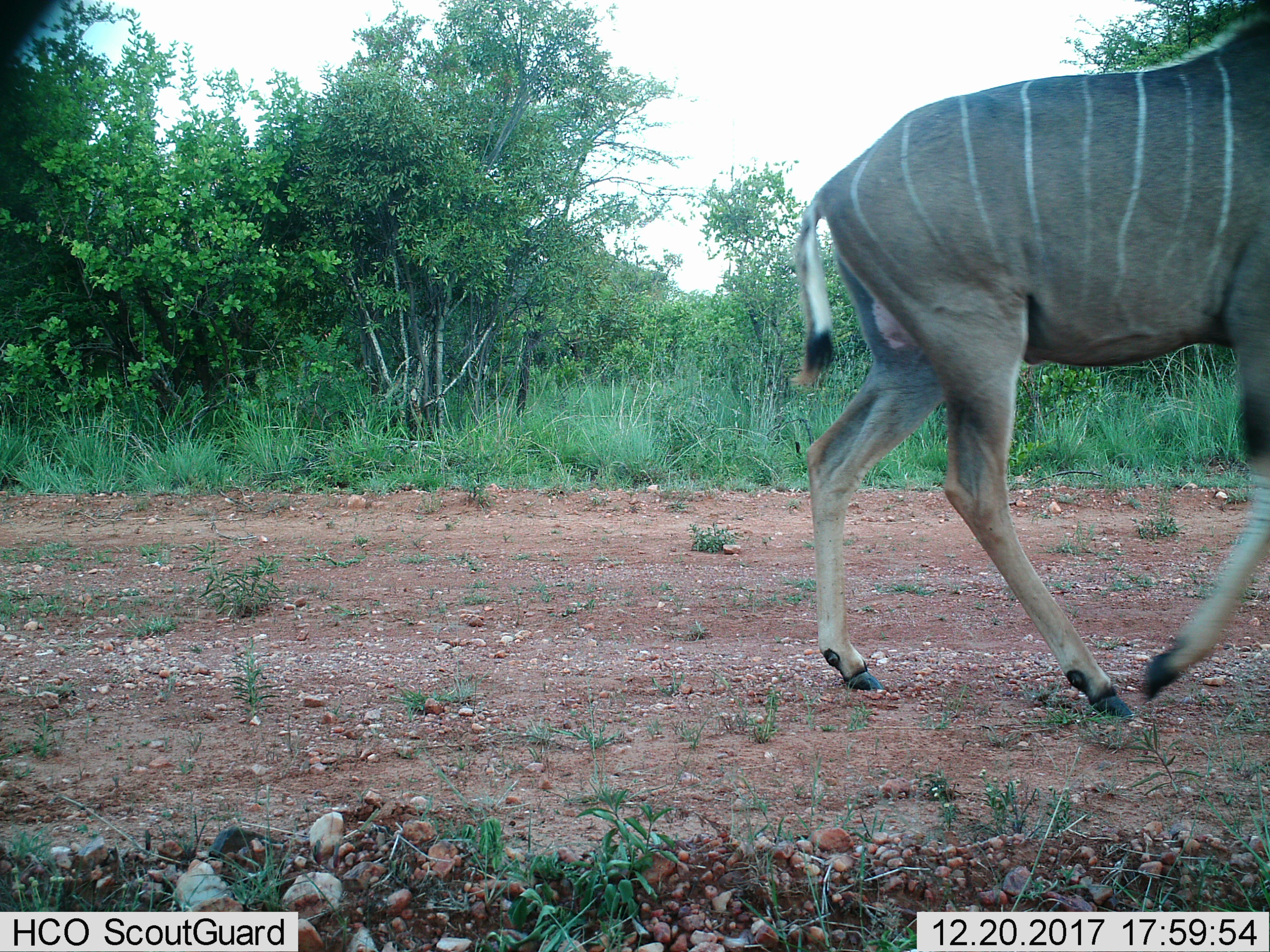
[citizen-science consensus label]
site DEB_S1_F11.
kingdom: Animalia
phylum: Chordata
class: Mammalia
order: Artiodactyla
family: Bovidae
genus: Tragelaphus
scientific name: Tragelaphus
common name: kudu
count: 1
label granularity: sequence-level